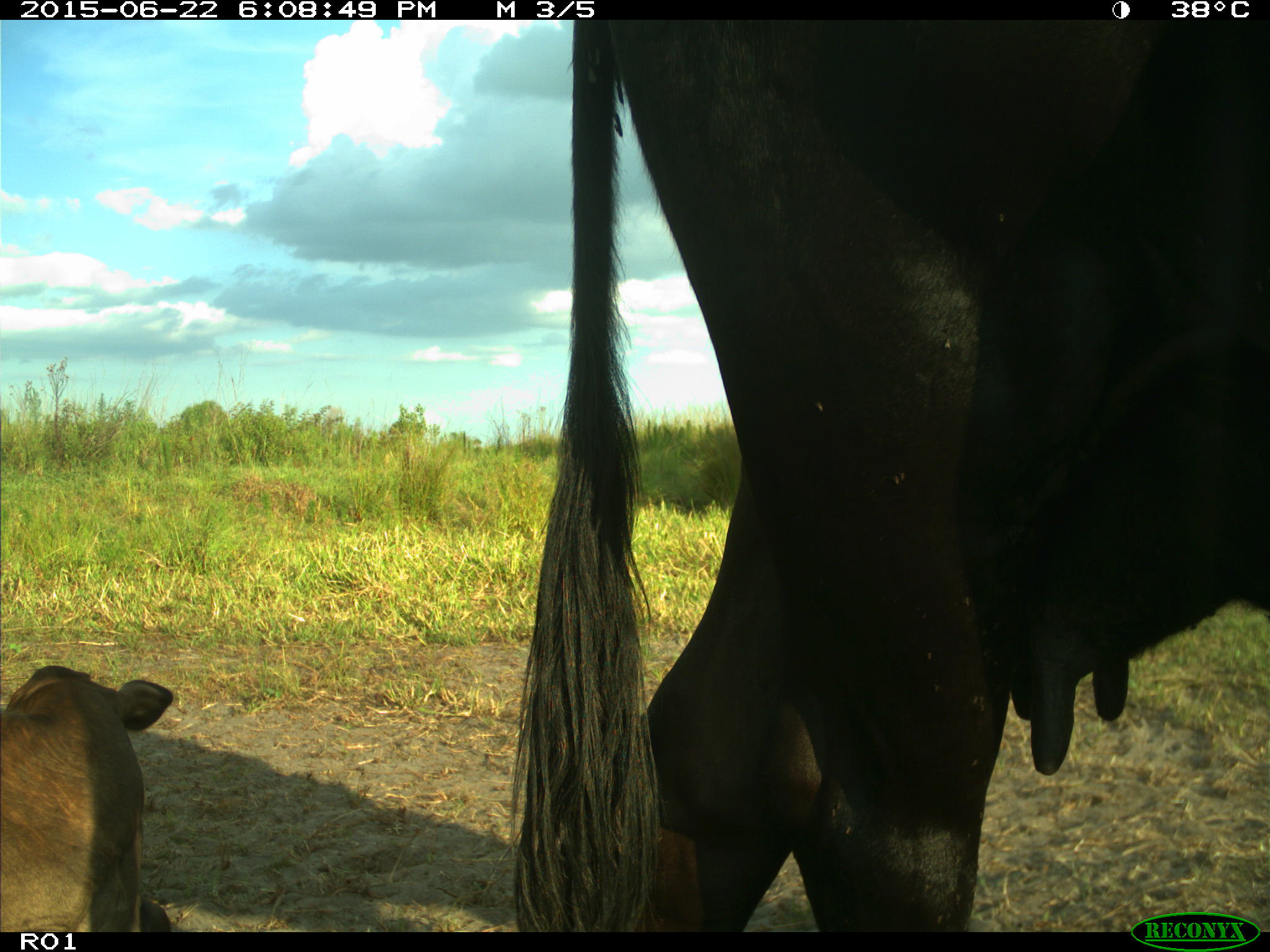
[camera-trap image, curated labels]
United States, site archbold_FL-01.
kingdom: Animalia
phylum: Chordata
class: Mammalia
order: Artiodactyla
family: Bovidae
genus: Bos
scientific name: Bos taurus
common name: domestic cow